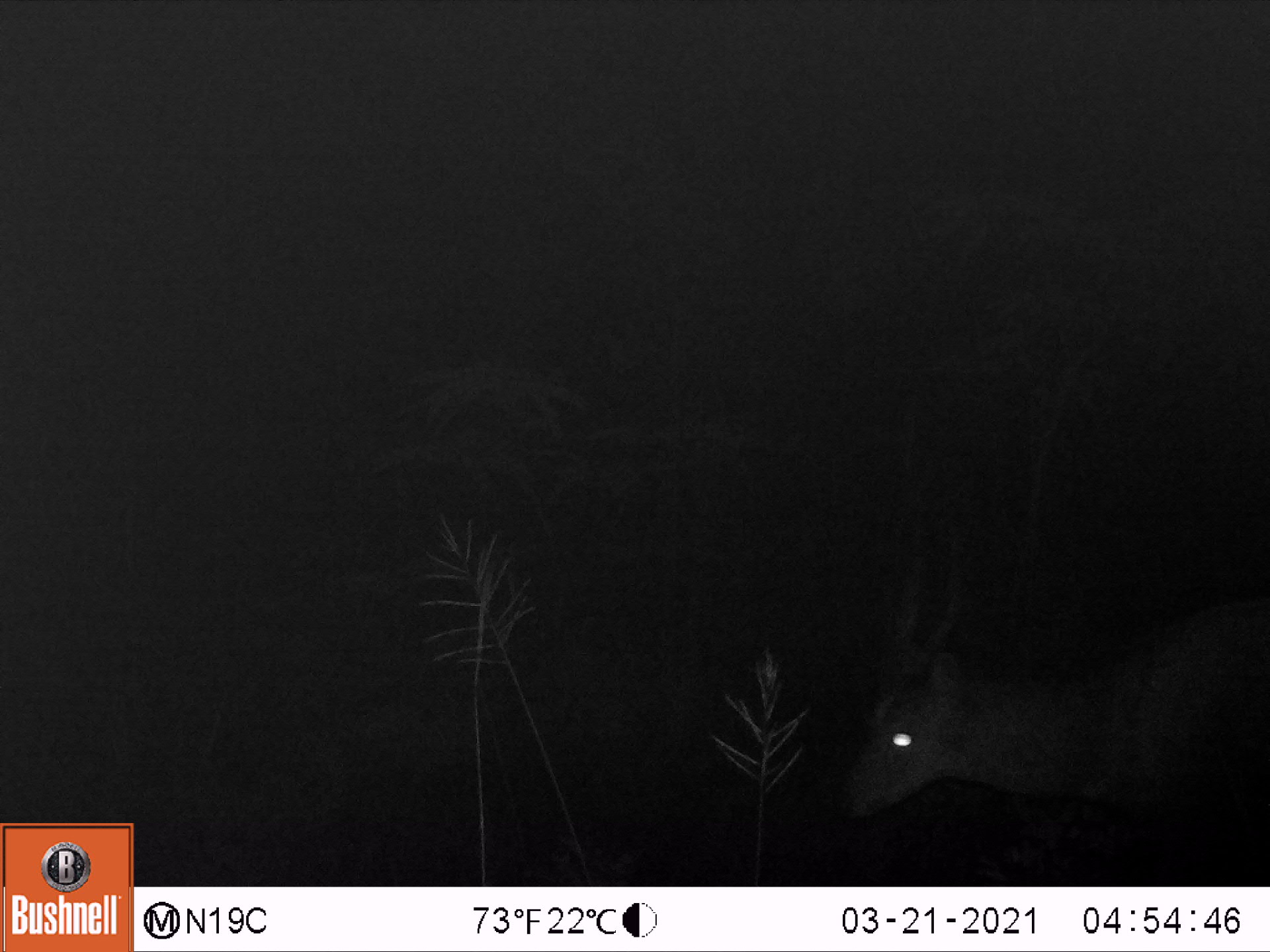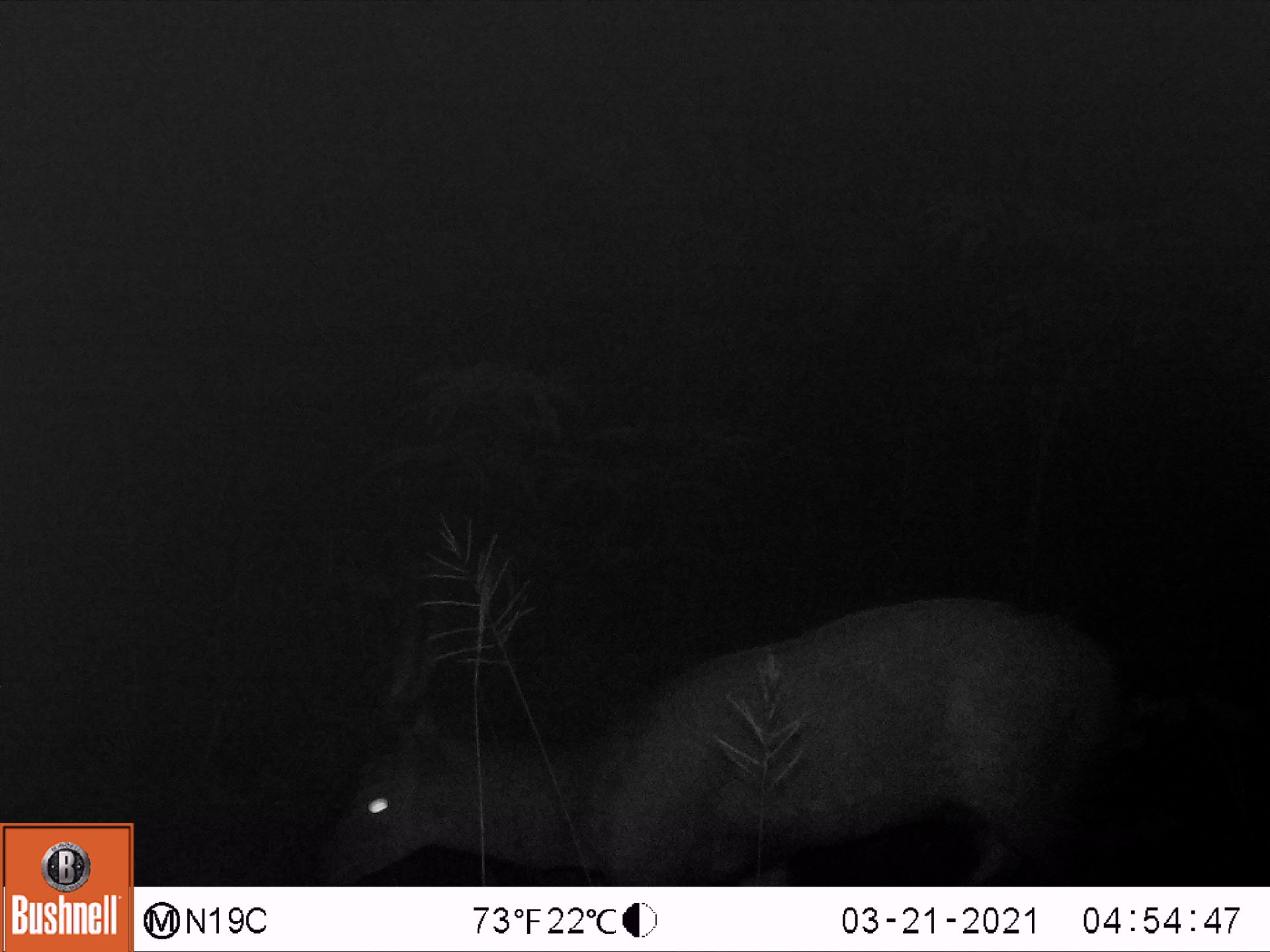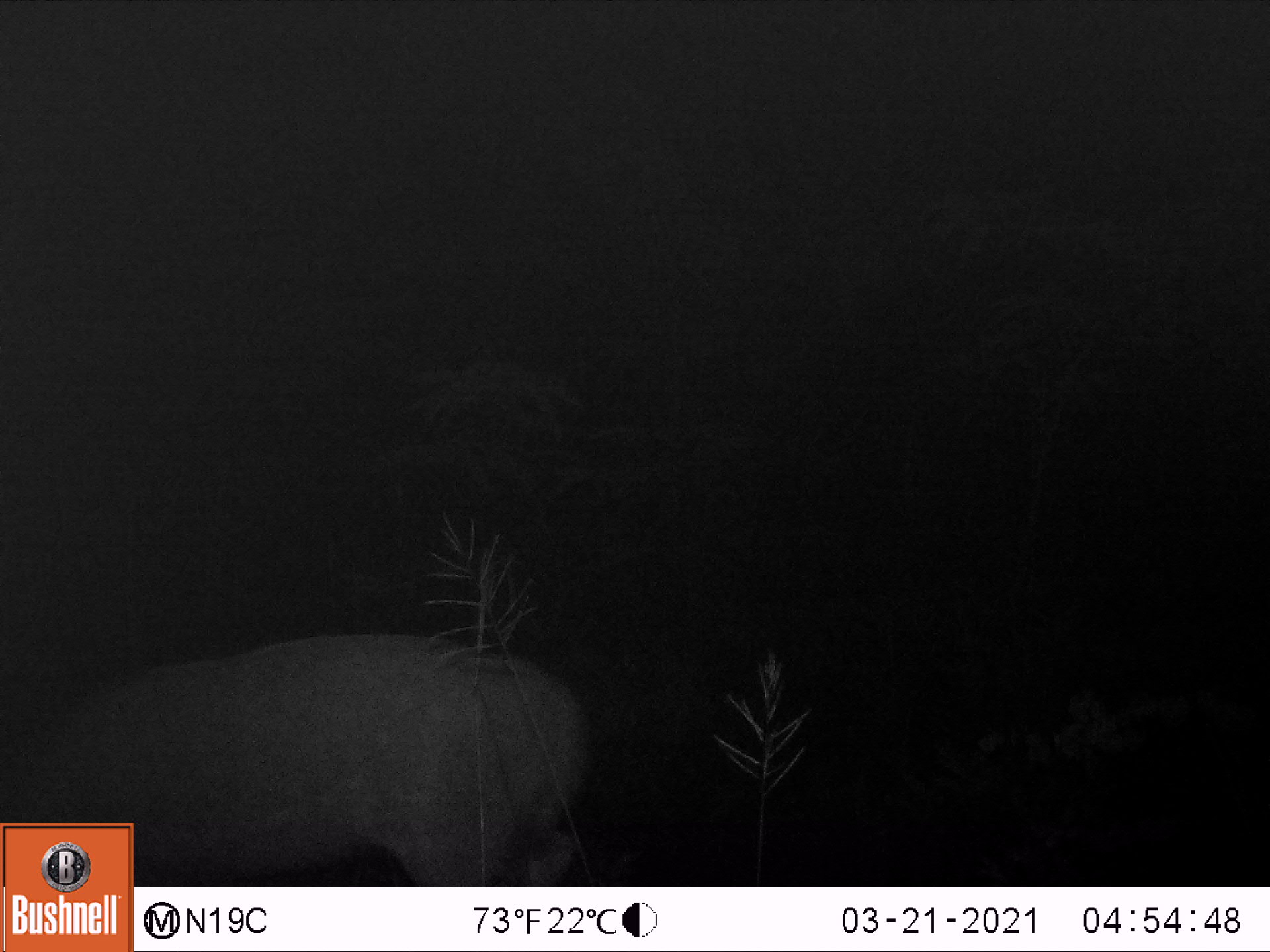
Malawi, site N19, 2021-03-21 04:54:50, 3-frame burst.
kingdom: Animalia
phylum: Chordata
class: Mammalia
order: Artiodactyla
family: Bovidae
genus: Tragelaphus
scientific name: Tragelaphus sylvaticus sylvaticus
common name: cape bushbuck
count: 1